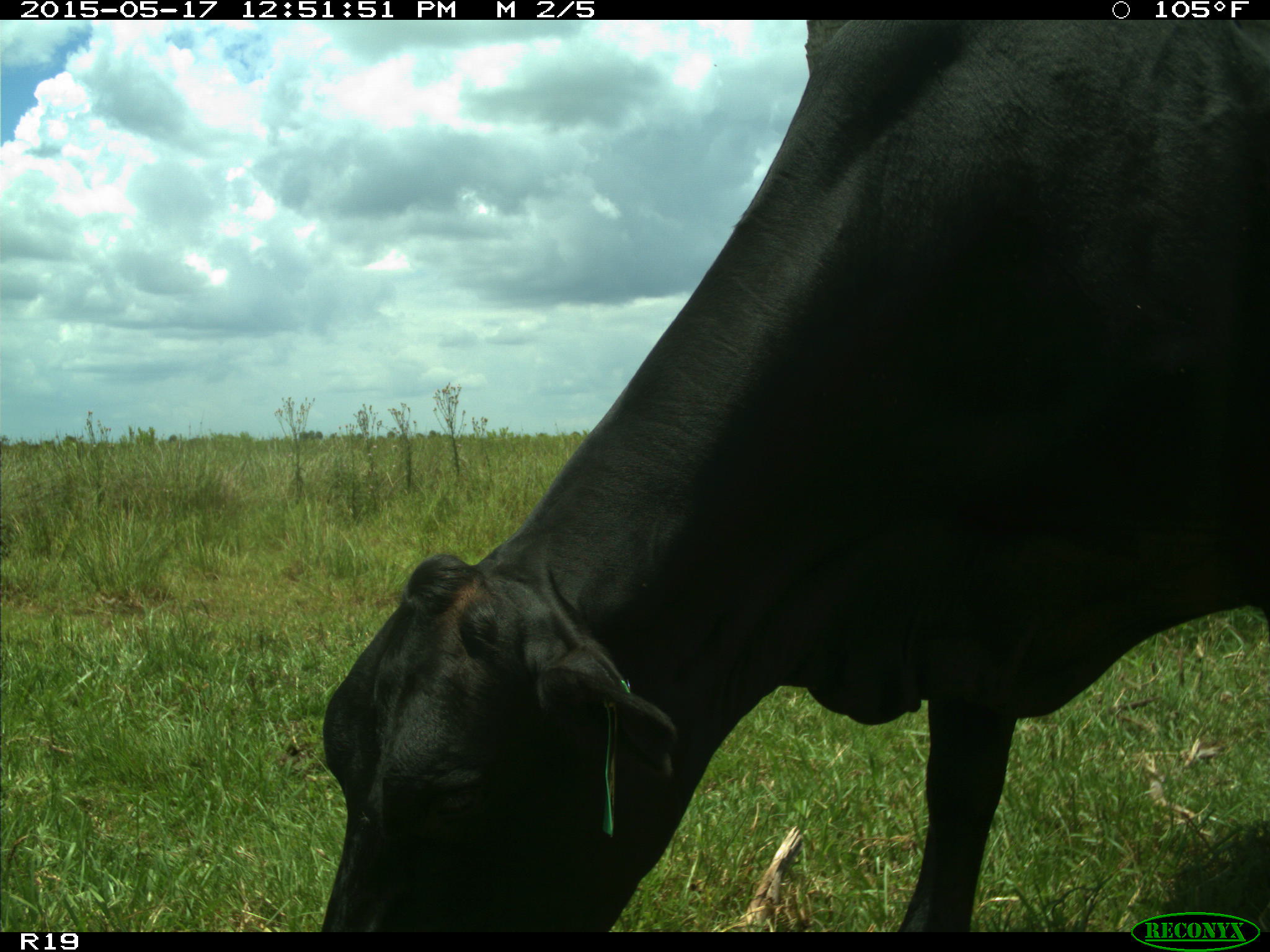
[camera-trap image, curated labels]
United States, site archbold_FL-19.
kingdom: Animalia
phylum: Chordata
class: Mammalia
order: Artiodactyla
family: Bovidae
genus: Bos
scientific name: Bos taurus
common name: domestic cow